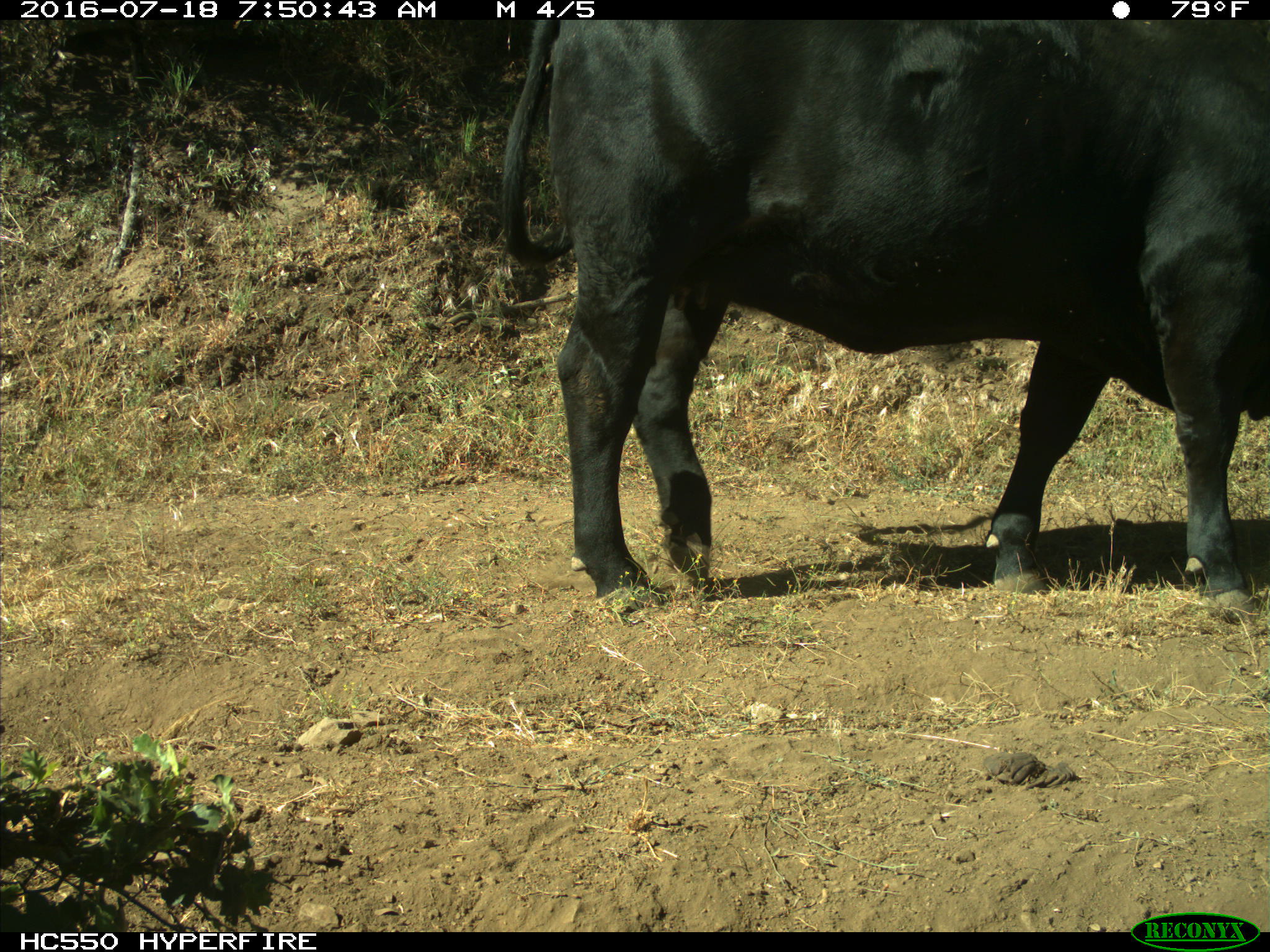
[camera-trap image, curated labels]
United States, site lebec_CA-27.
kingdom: Animalia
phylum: Chordata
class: Mammalia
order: Artiodactyla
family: Bovidae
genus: Bos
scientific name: Bos taurus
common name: domestic cow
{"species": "Bos taurus (domestic cow)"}